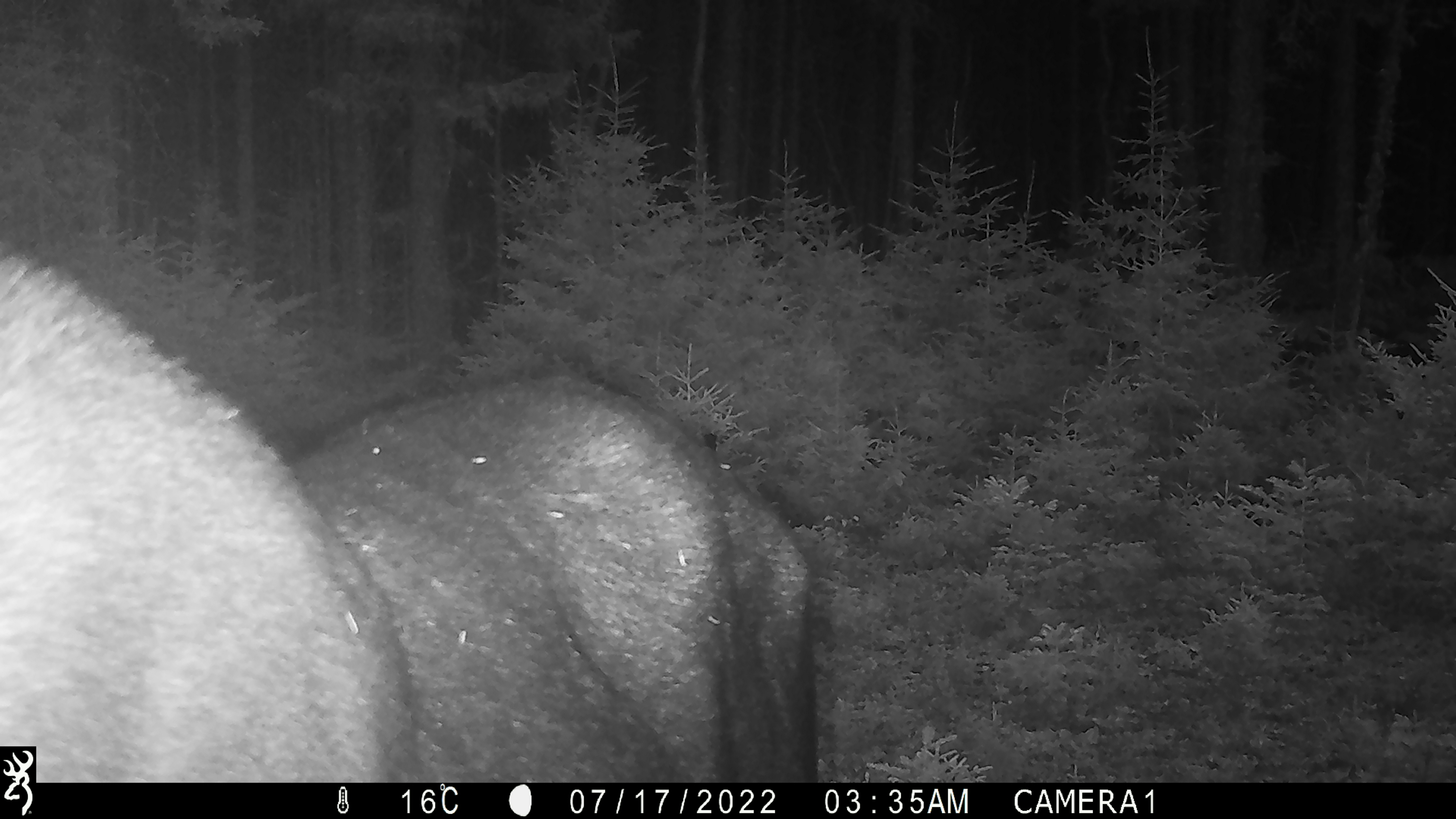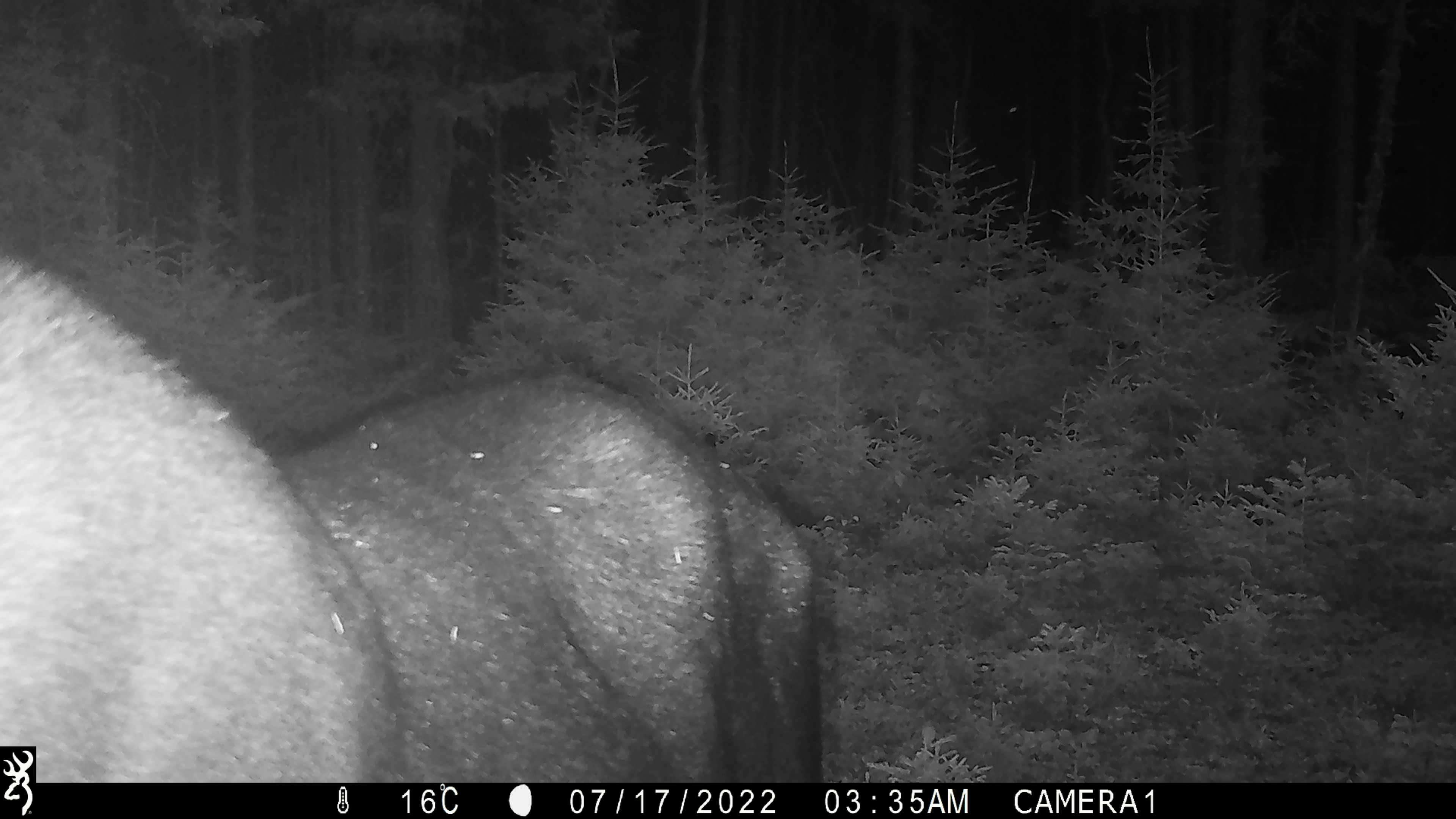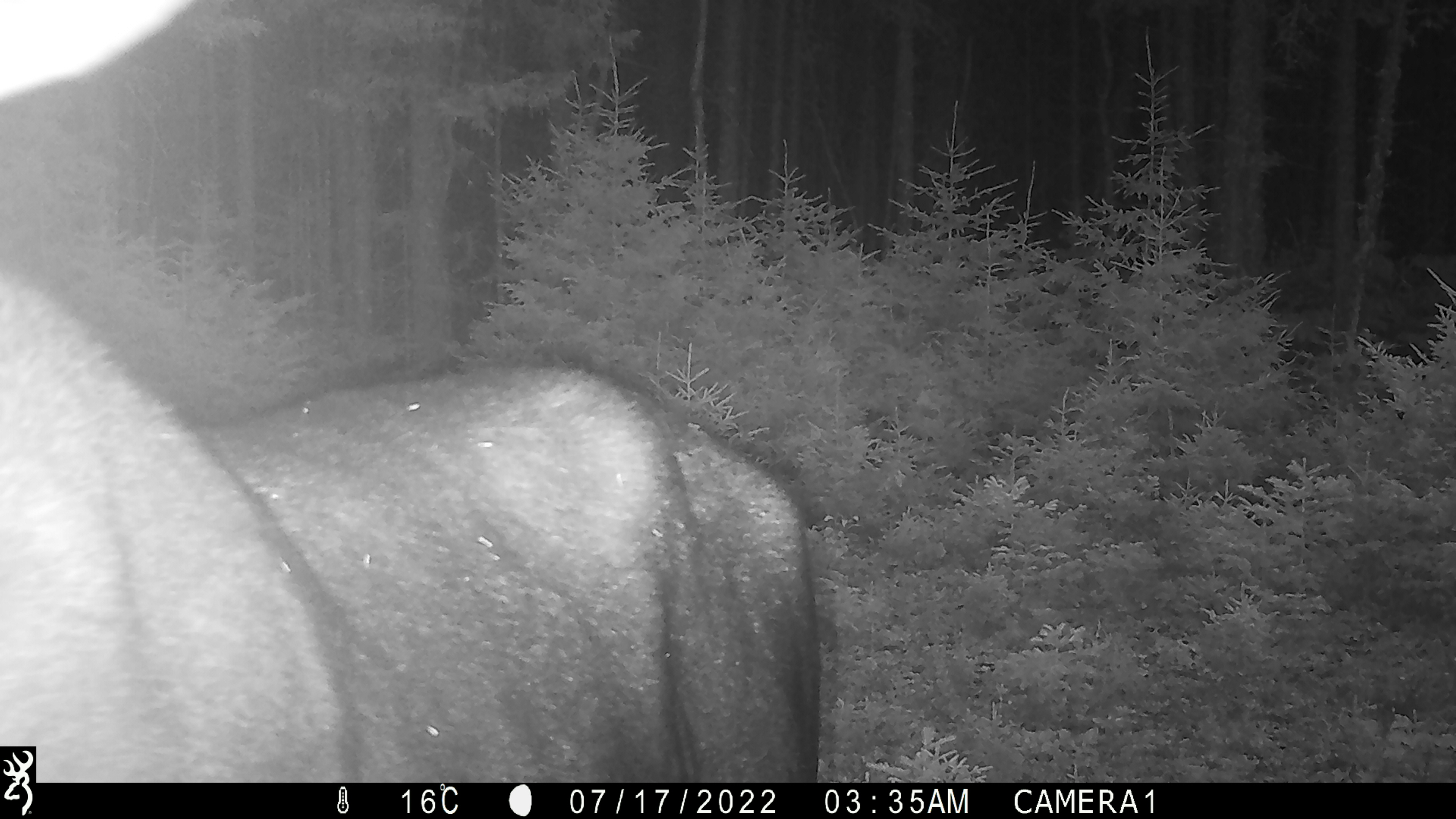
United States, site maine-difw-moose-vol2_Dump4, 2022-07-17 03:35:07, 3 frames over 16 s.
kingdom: Animalia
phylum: Chordata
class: Mammalia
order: Artiodactyla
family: Cervidae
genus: Alces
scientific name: Alces alces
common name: moose